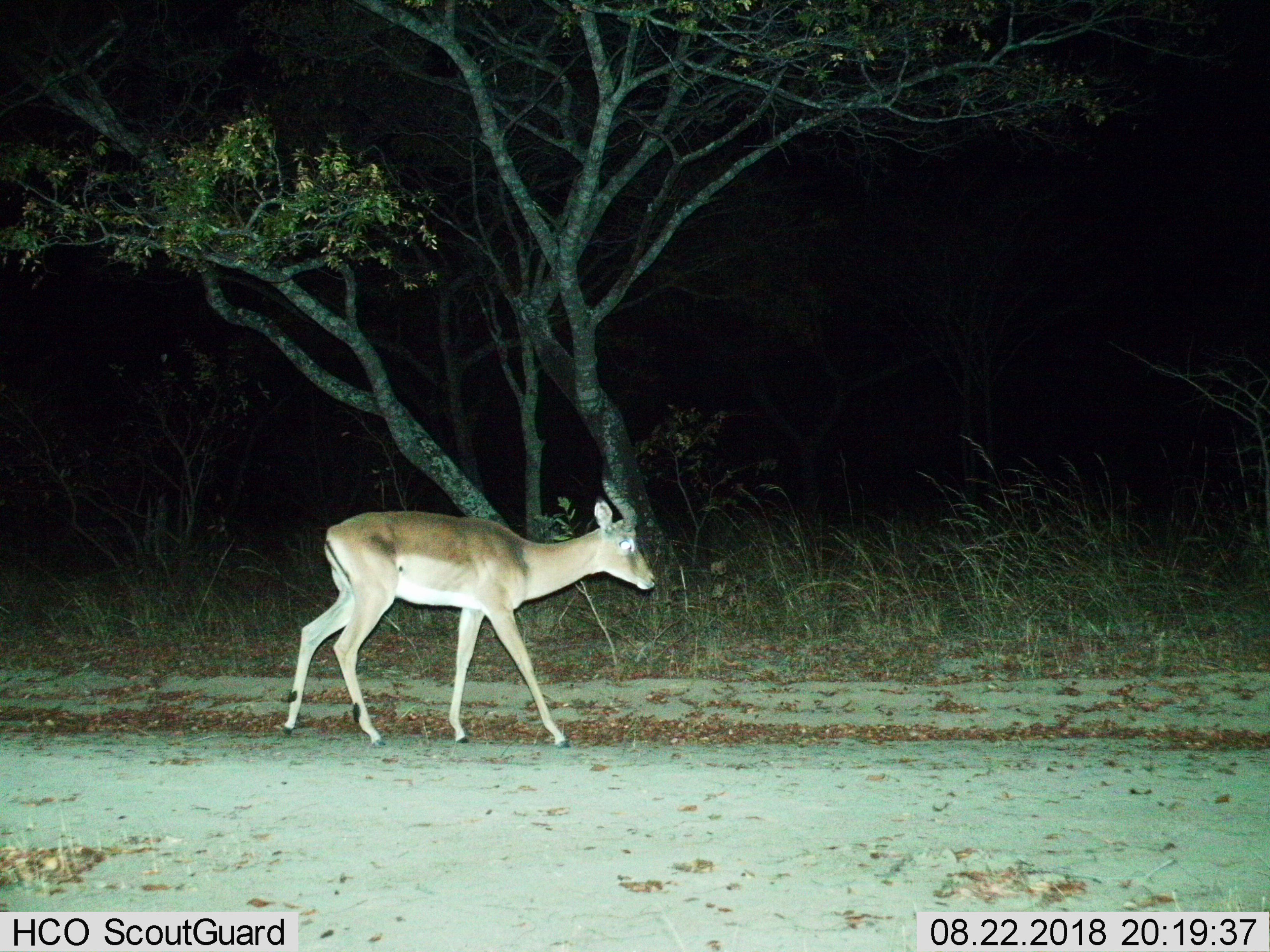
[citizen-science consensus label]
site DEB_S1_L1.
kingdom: Animalia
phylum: Chordata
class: Mammalia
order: Artiodactyla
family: Bovidae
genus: Aepyceros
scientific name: Aepyceros melampus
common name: impala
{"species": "impala (Aepyceros melampus)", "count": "1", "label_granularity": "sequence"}